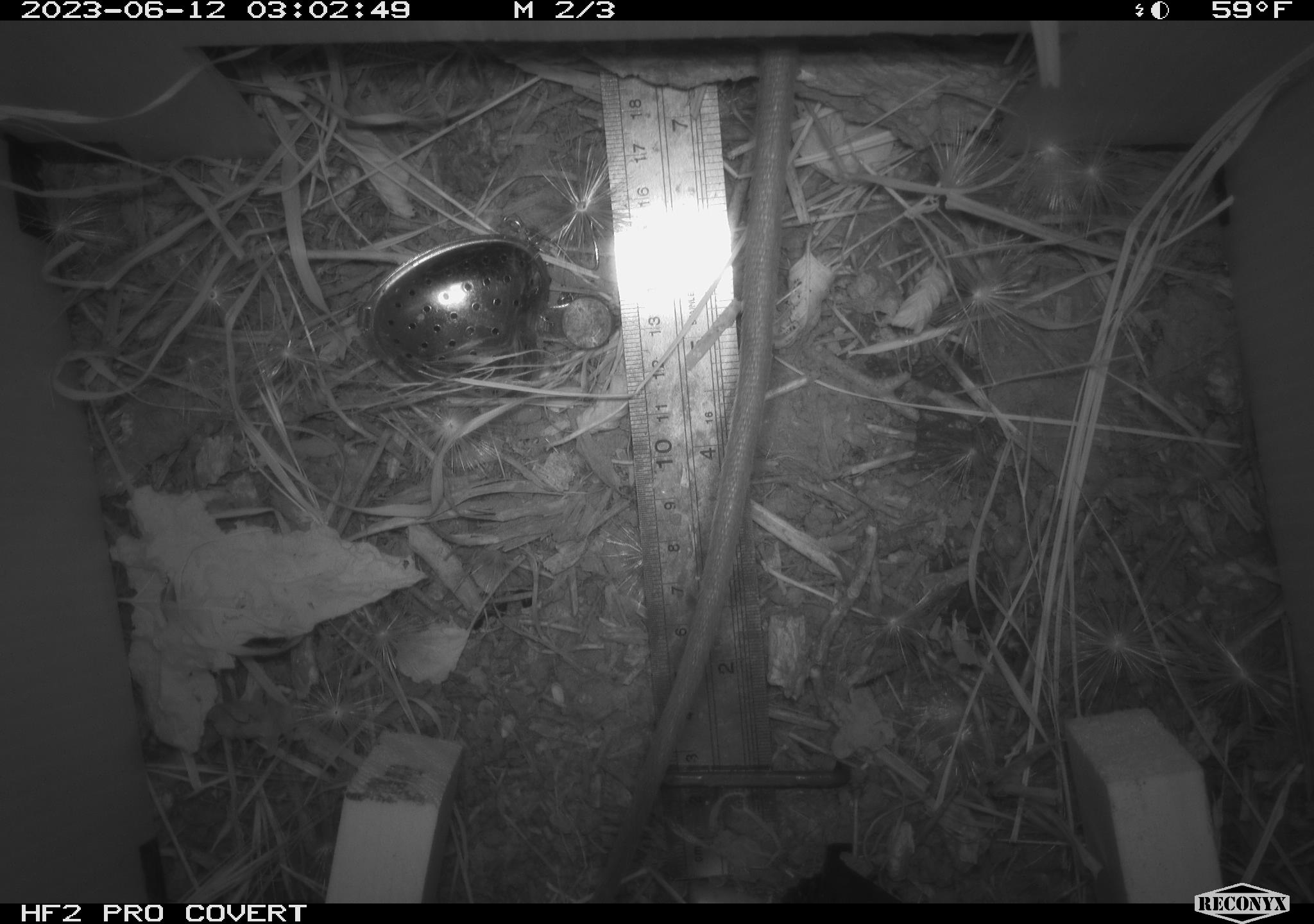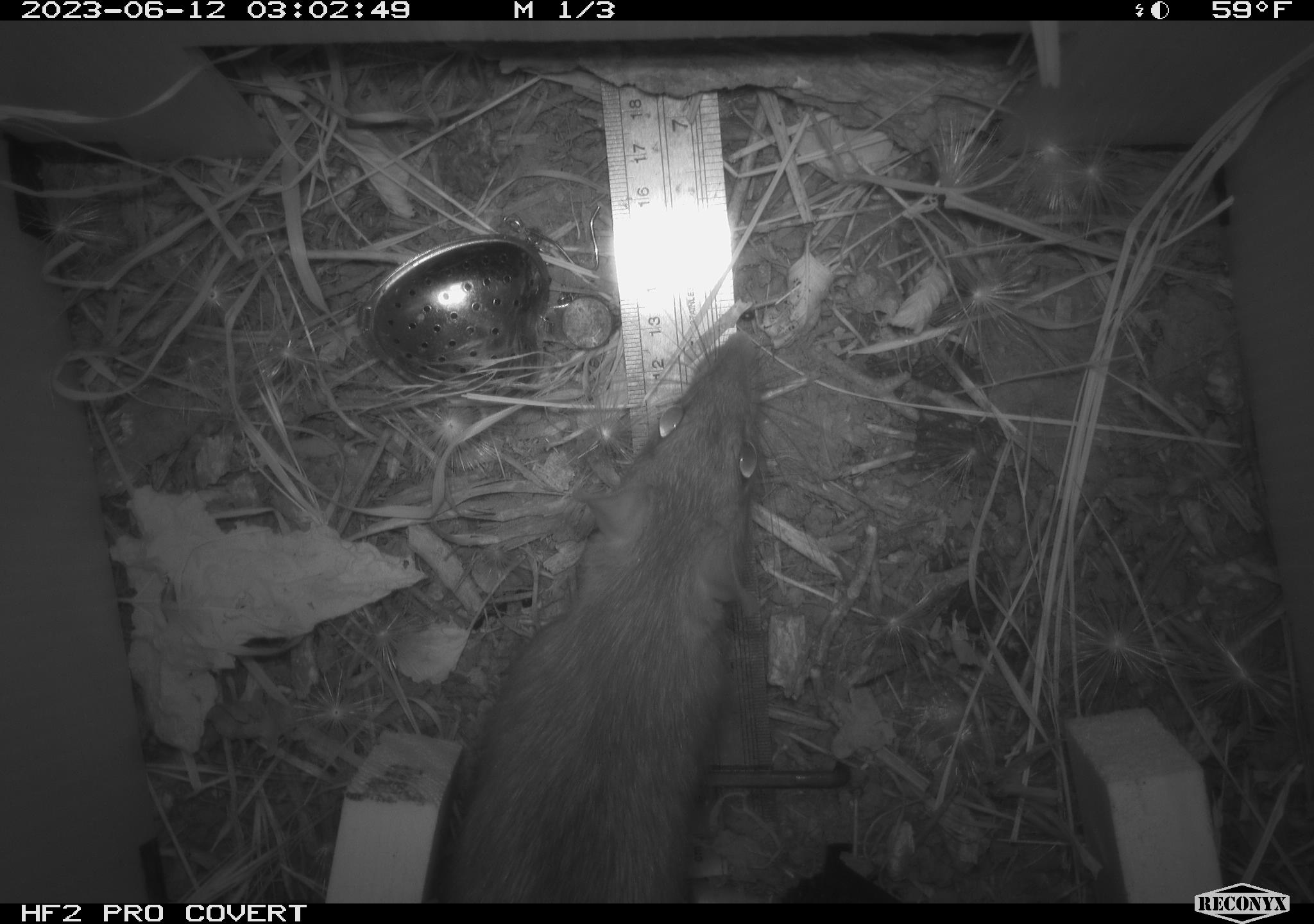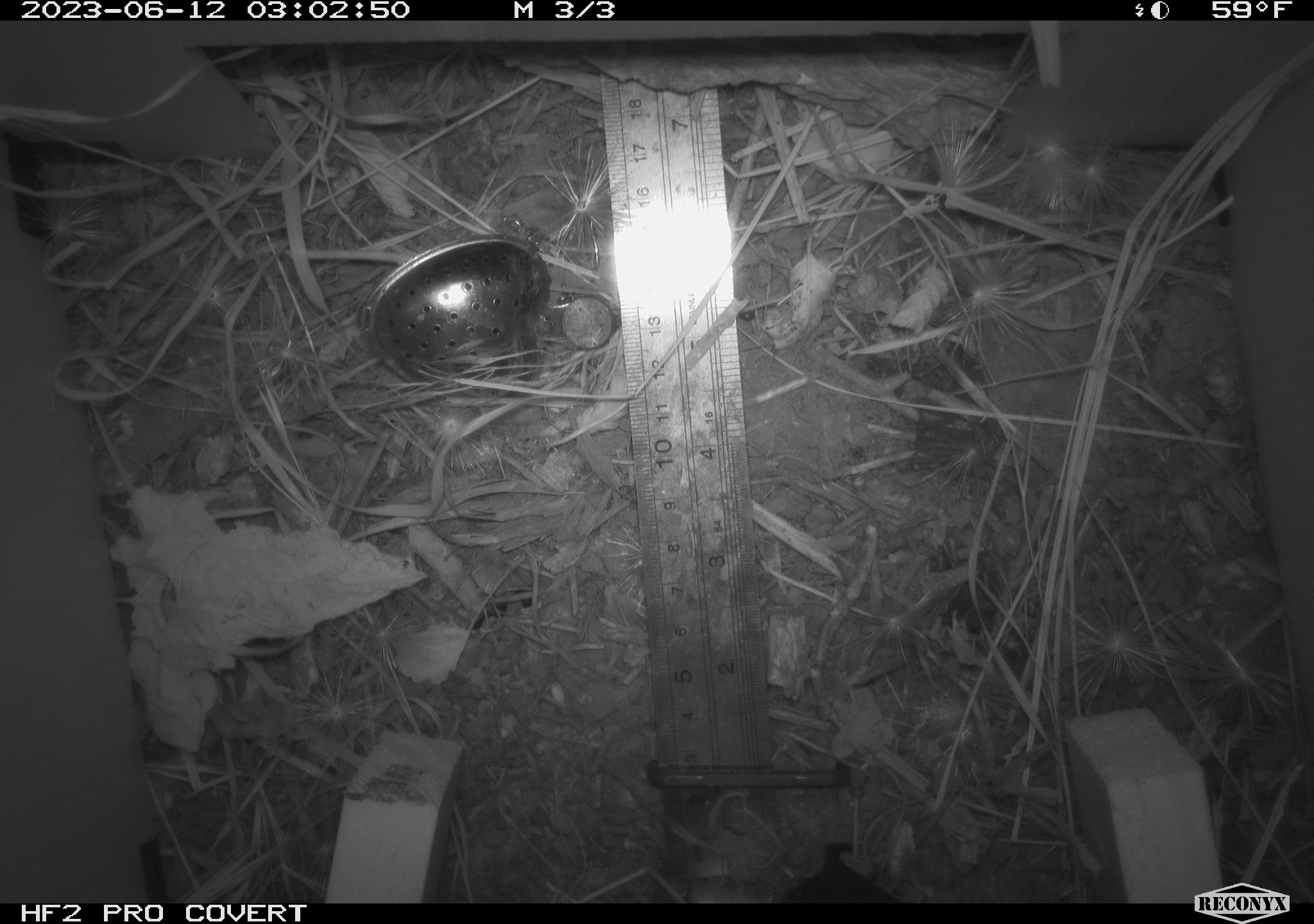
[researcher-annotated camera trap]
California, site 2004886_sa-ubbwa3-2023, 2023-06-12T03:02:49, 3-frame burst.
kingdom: Animalia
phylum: Chordata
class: Mammalia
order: Rodentia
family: Muridae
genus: Rattus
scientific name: Rattus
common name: rat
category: rattus species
Rattus species (rat) (Rattus).